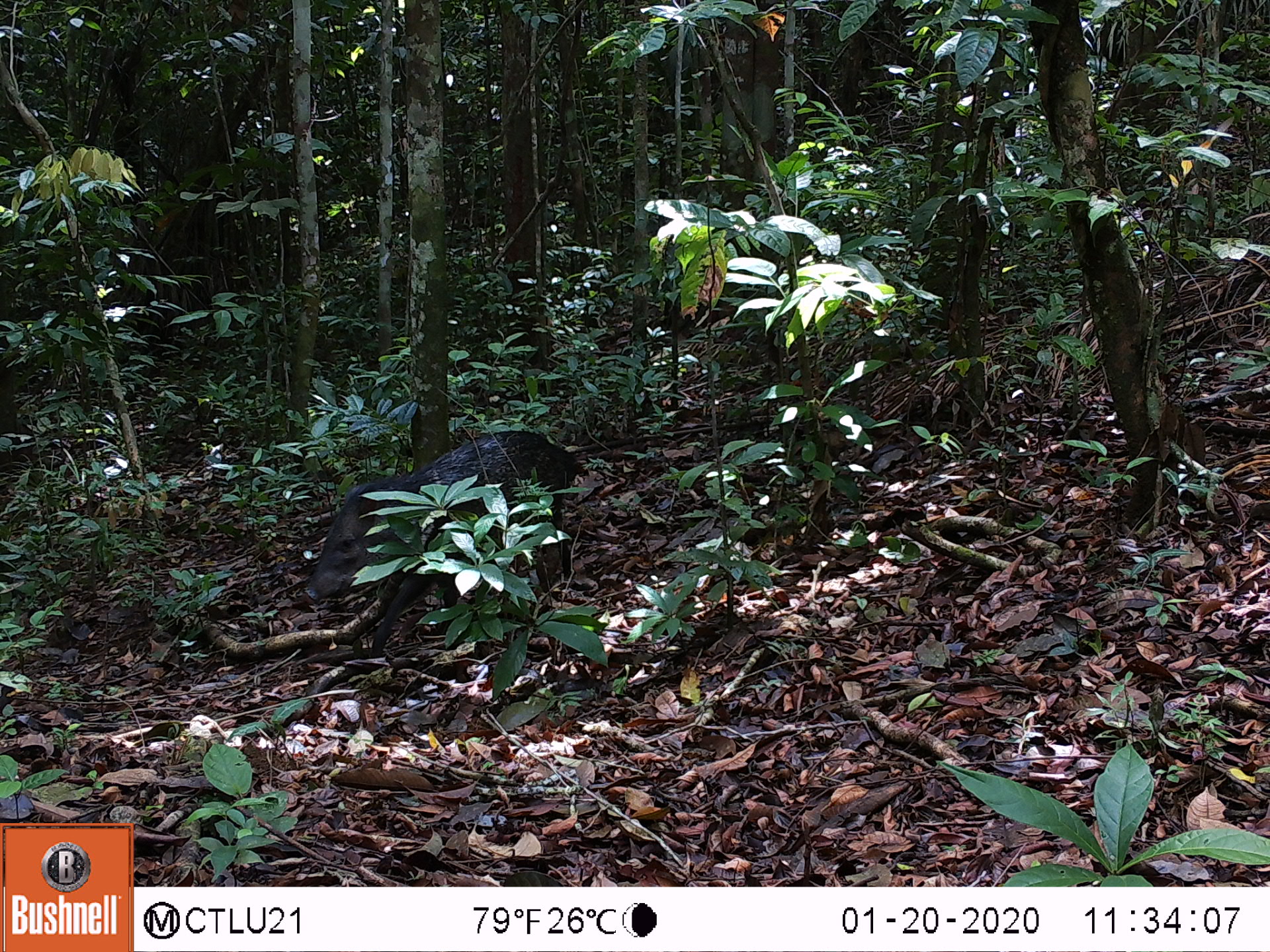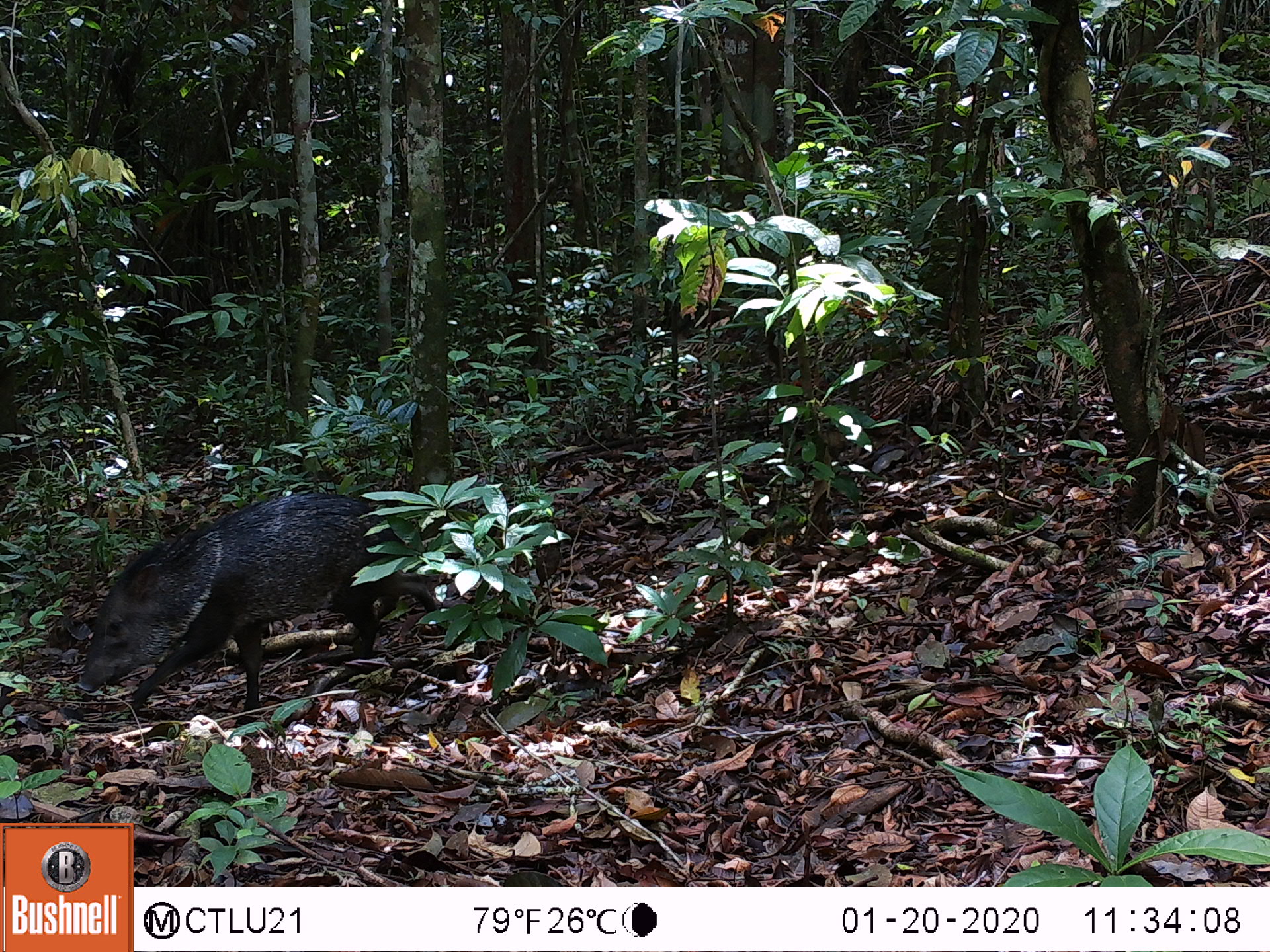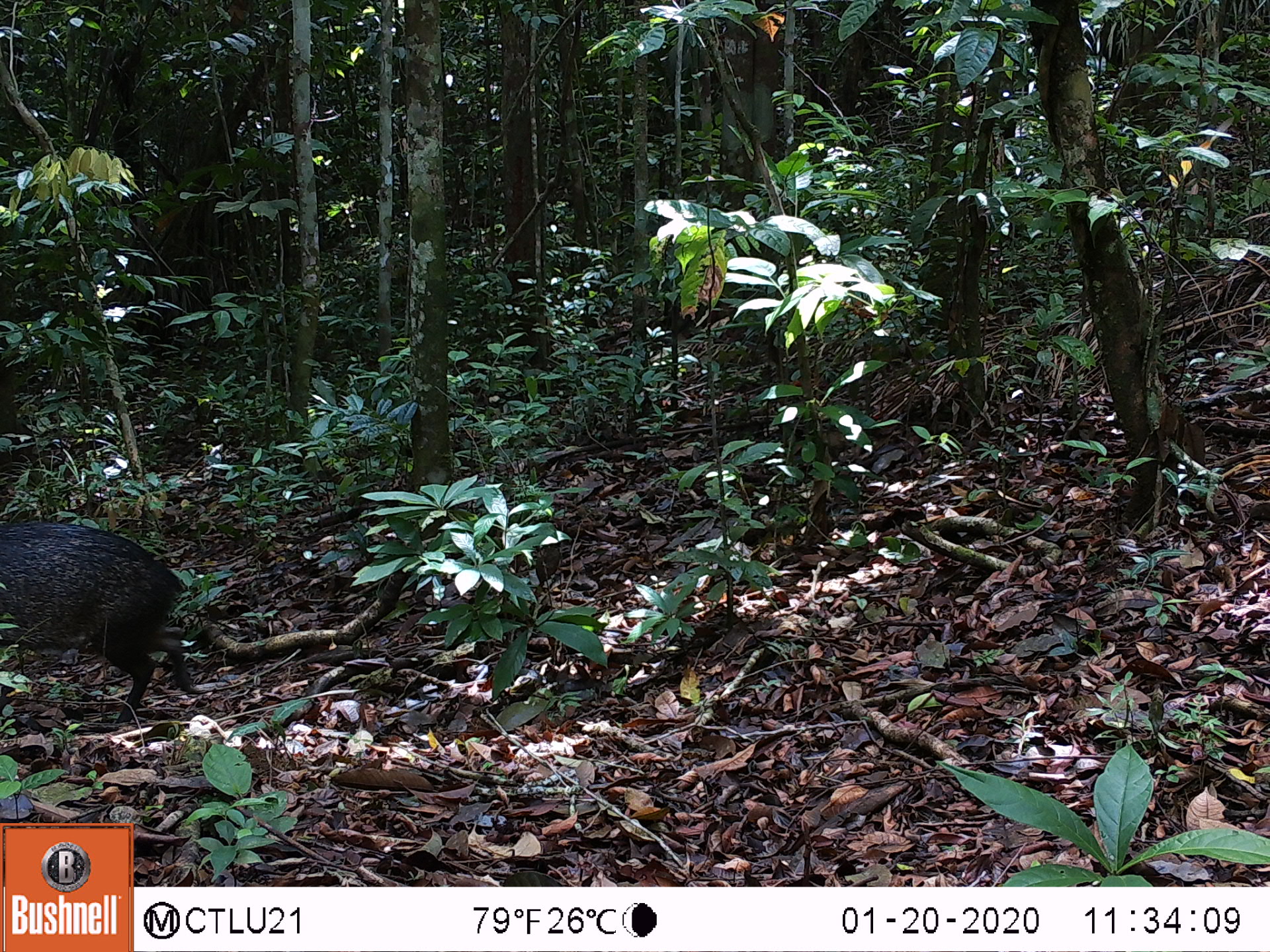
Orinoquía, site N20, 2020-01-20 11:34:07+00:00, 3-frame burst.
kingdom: Animalia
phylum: Chordata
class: Mammalia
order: Artiodactyla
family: Tayassuidae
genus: Pecari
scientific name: Pecari tajacu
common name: collared peccary